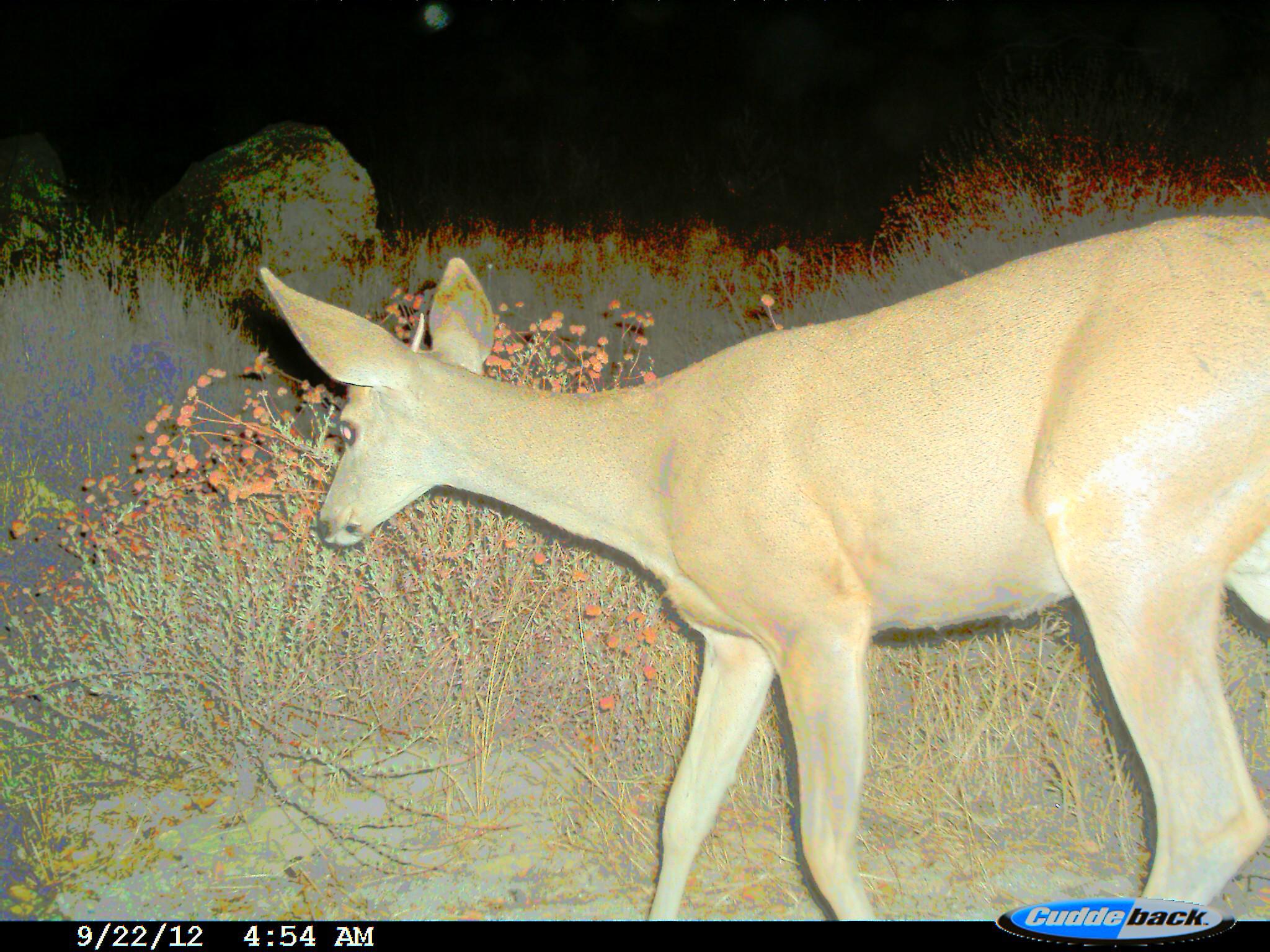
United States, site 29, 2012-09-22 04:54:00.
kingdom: Animalia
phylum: Chordata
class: Mammalia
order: Artiodactyla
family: Cervidae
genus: Odocoileus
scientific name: Odocoileus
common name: deer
Deer (Odocoileus).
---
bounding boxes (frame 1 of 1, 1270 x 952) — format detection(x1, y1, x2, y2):
deer: detection(262, 211, 1270, 919)